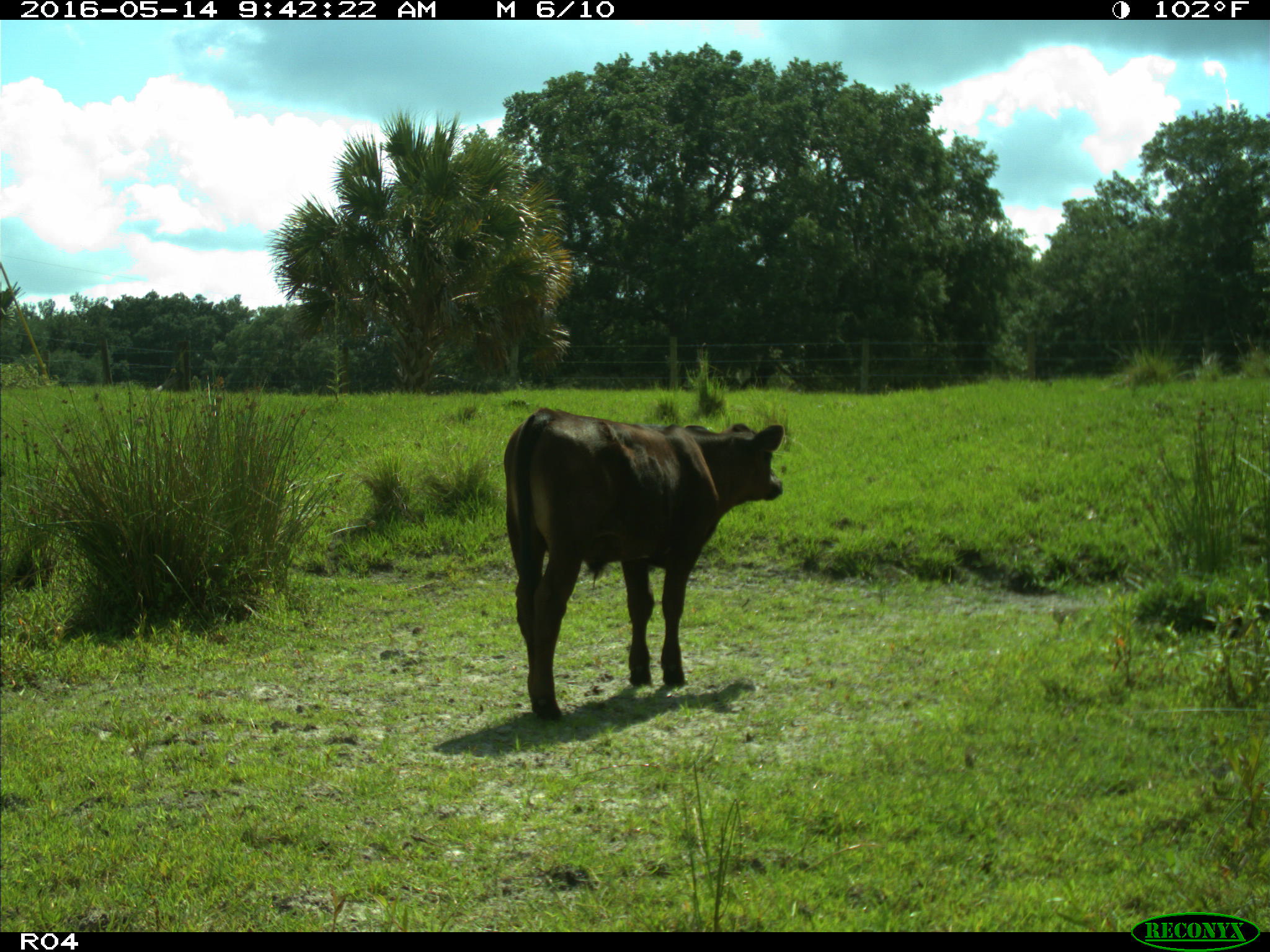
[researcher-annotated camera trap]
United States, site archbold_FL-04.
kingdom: Animalia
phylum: Chordata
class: Mammalia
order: Artiodactyla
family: Bovidae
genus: Bos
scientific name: Bos taurus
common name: domestic cow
Bos taurus (domestic cow).